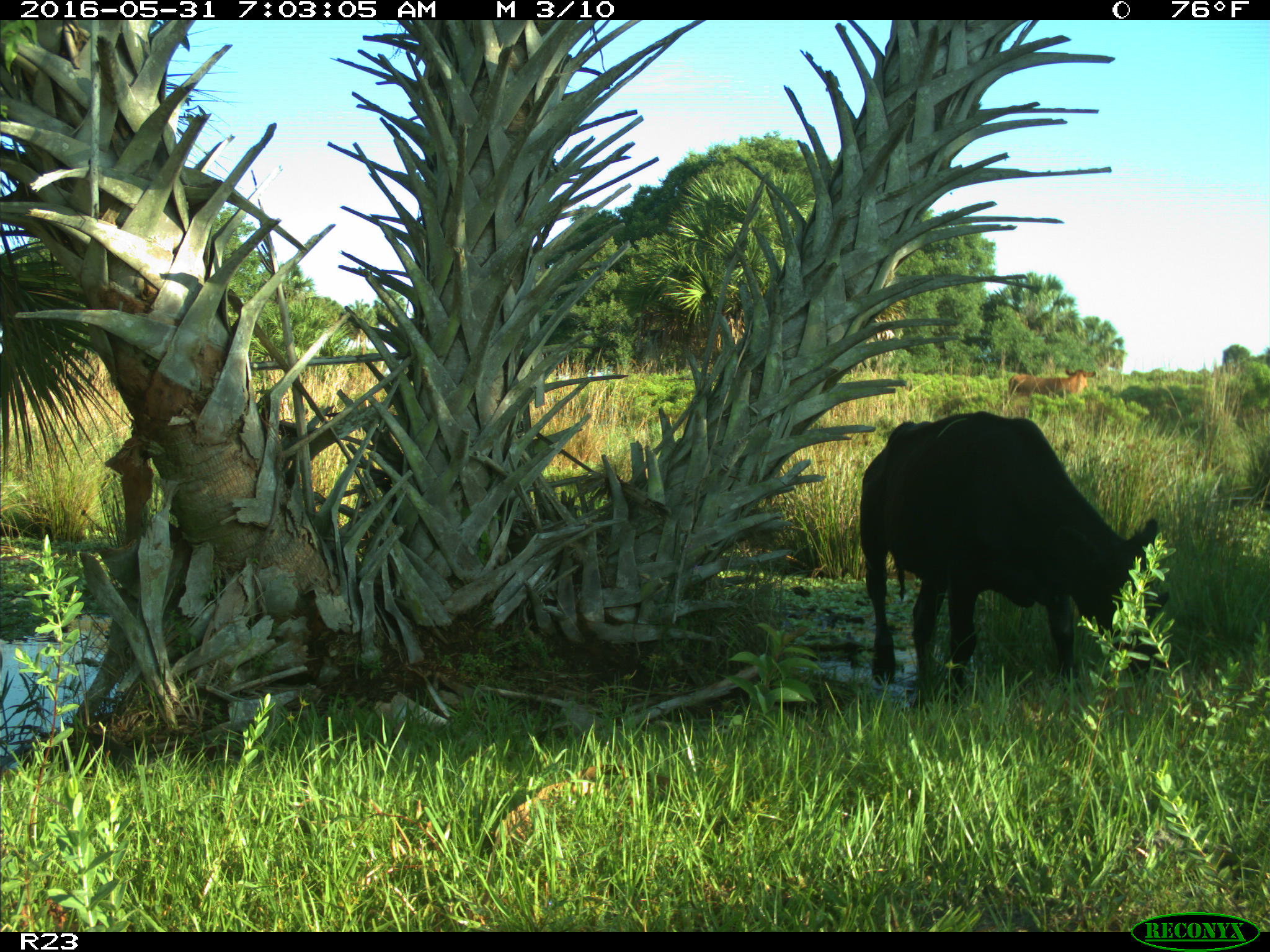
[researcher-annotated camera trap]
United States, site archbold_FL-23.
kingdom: Animalia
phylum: Chordata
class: Mammalia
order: Artiodactyla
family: Bovidae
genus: Bos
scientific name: Bos taurus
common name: domestic cow